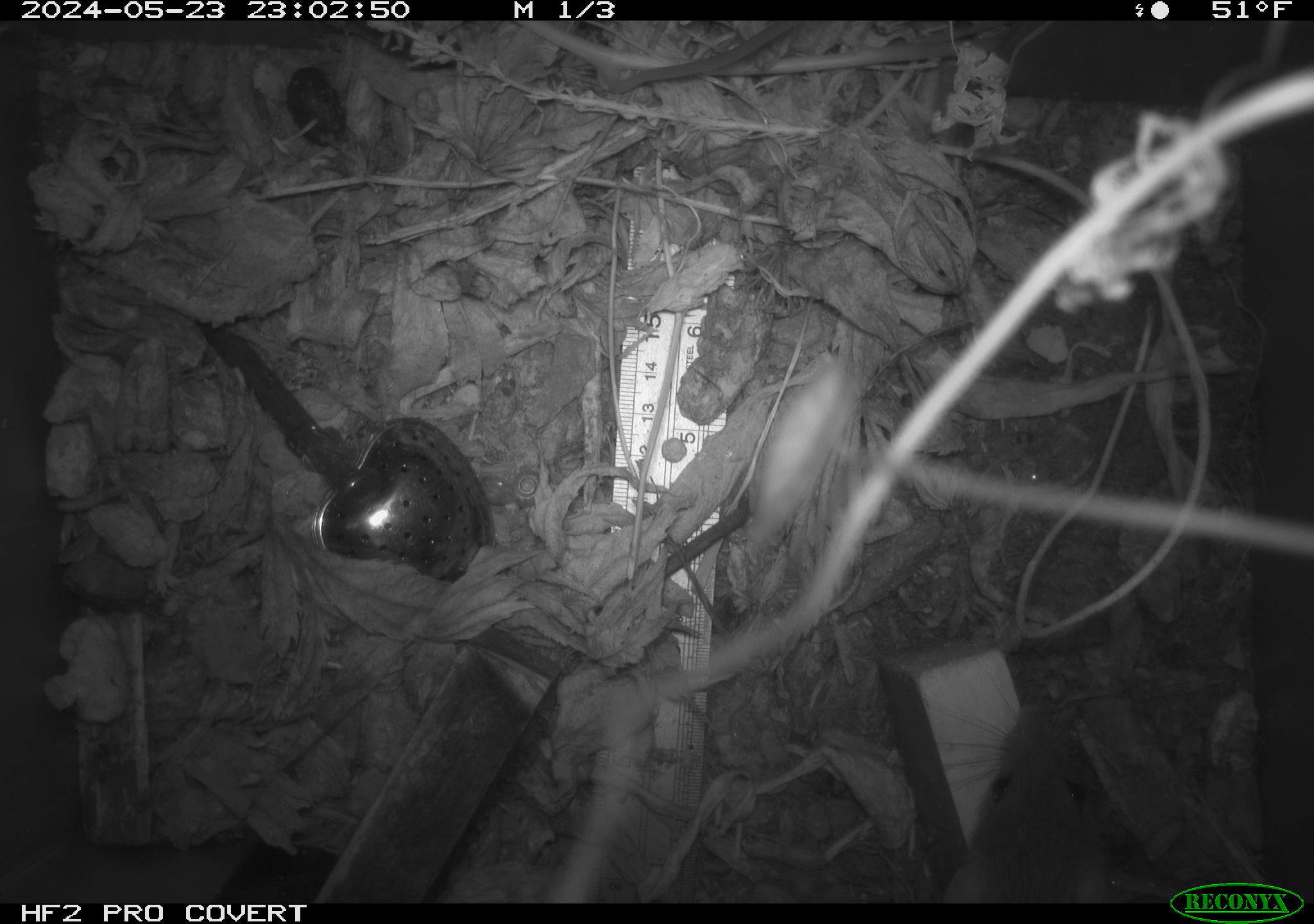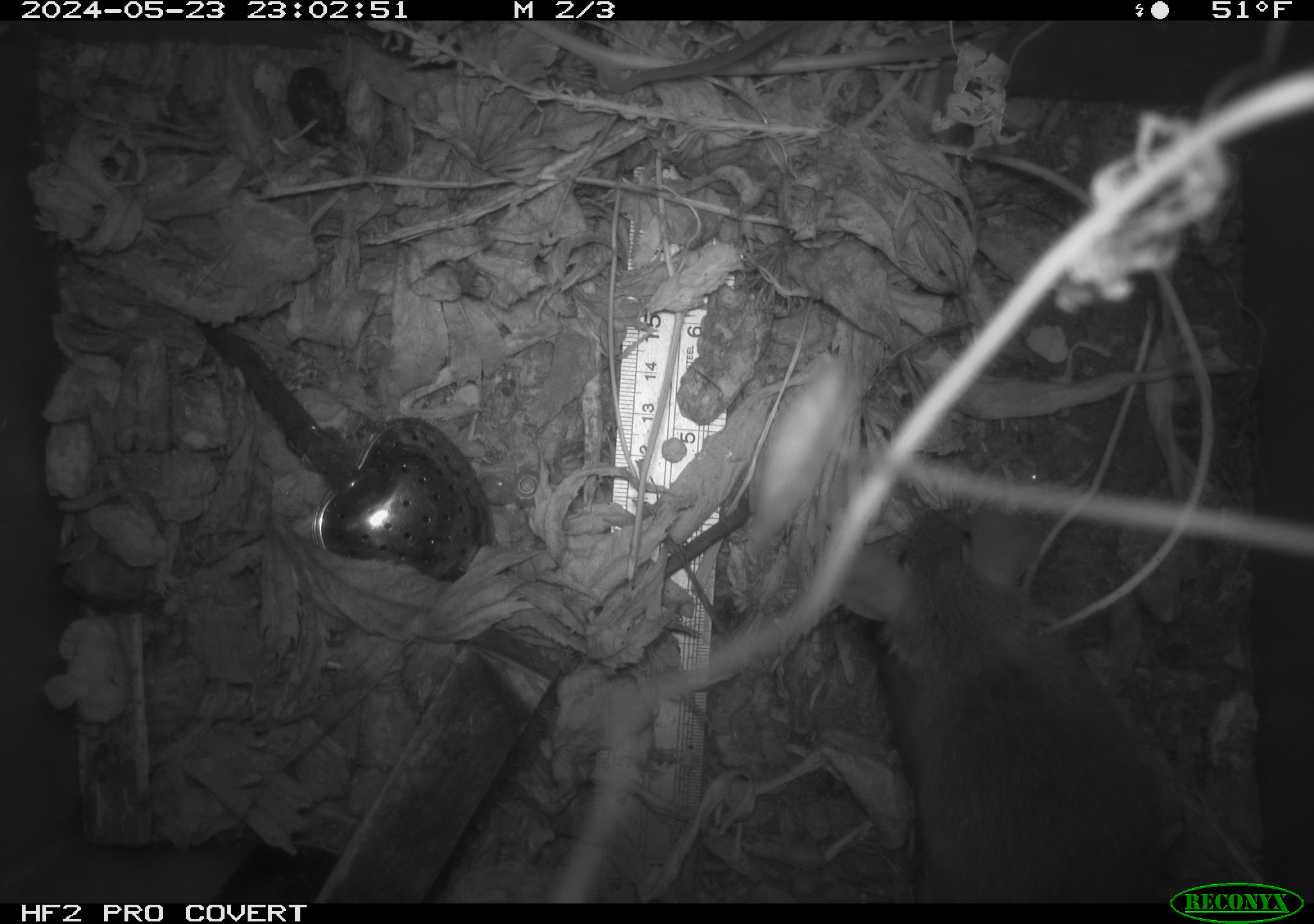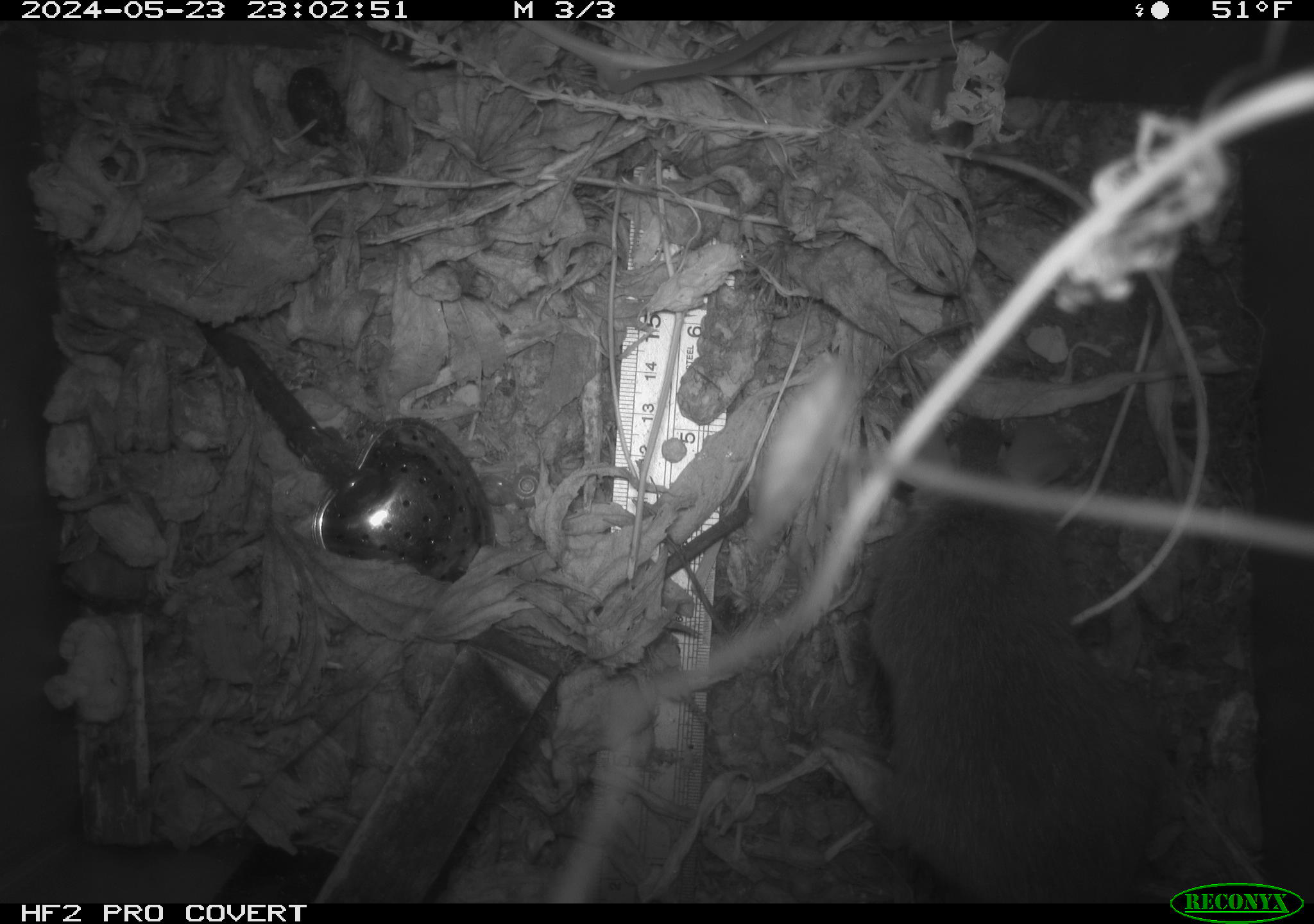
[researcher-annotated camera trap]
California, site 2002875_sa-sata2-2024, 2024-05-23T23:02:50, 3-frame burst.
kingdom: Animalia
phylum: Chordata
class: Mammalia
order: Rodentia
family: Muridae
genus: Rattus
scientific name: Rattus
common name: rat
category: rattus species